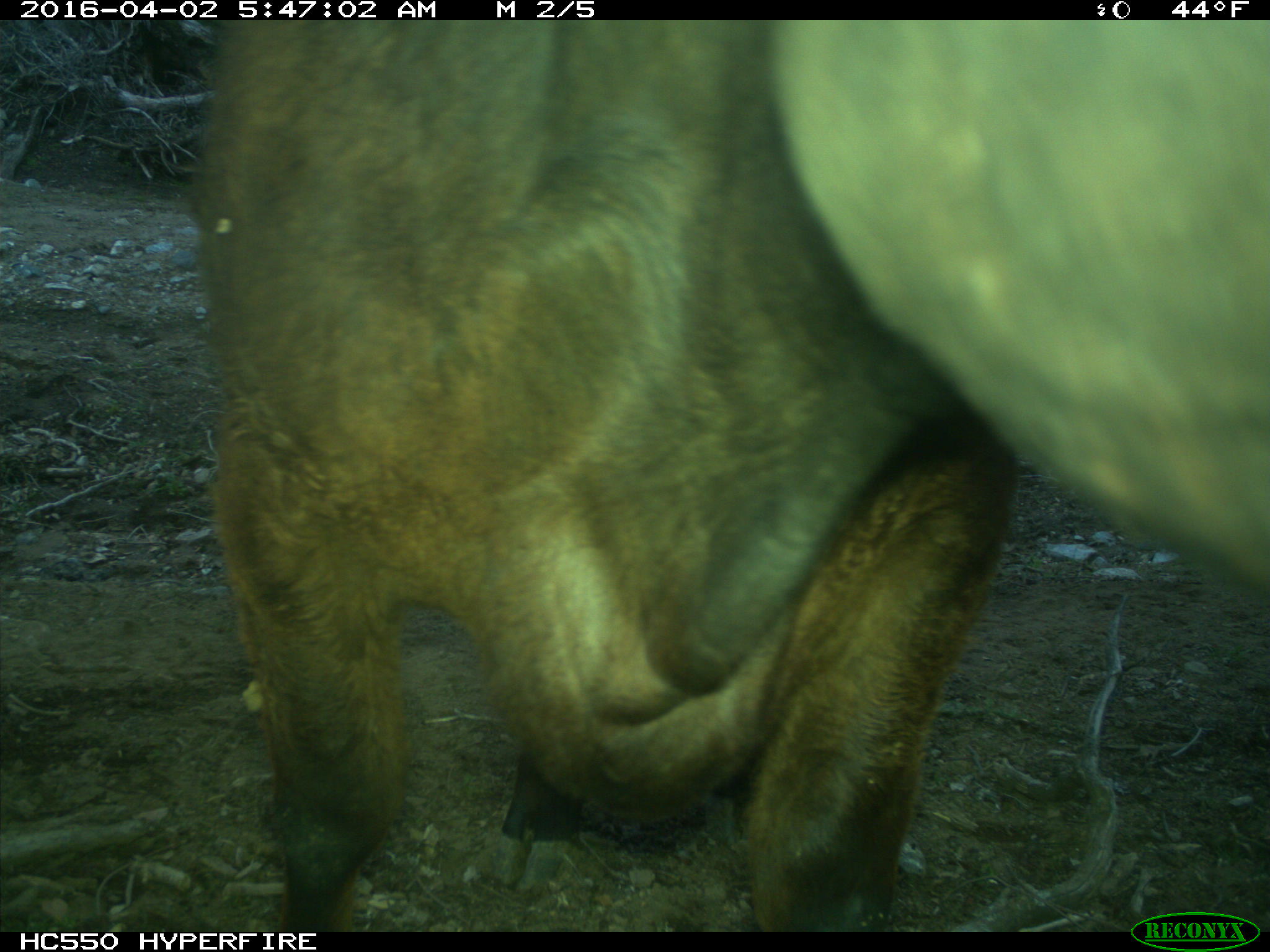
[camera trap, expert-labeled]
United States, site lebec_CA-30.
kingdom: Animalia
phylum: Chordata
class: Mammalia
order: Artiodactyla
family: Bovidae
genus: Bos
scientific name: Bos taurus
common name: domestic cow